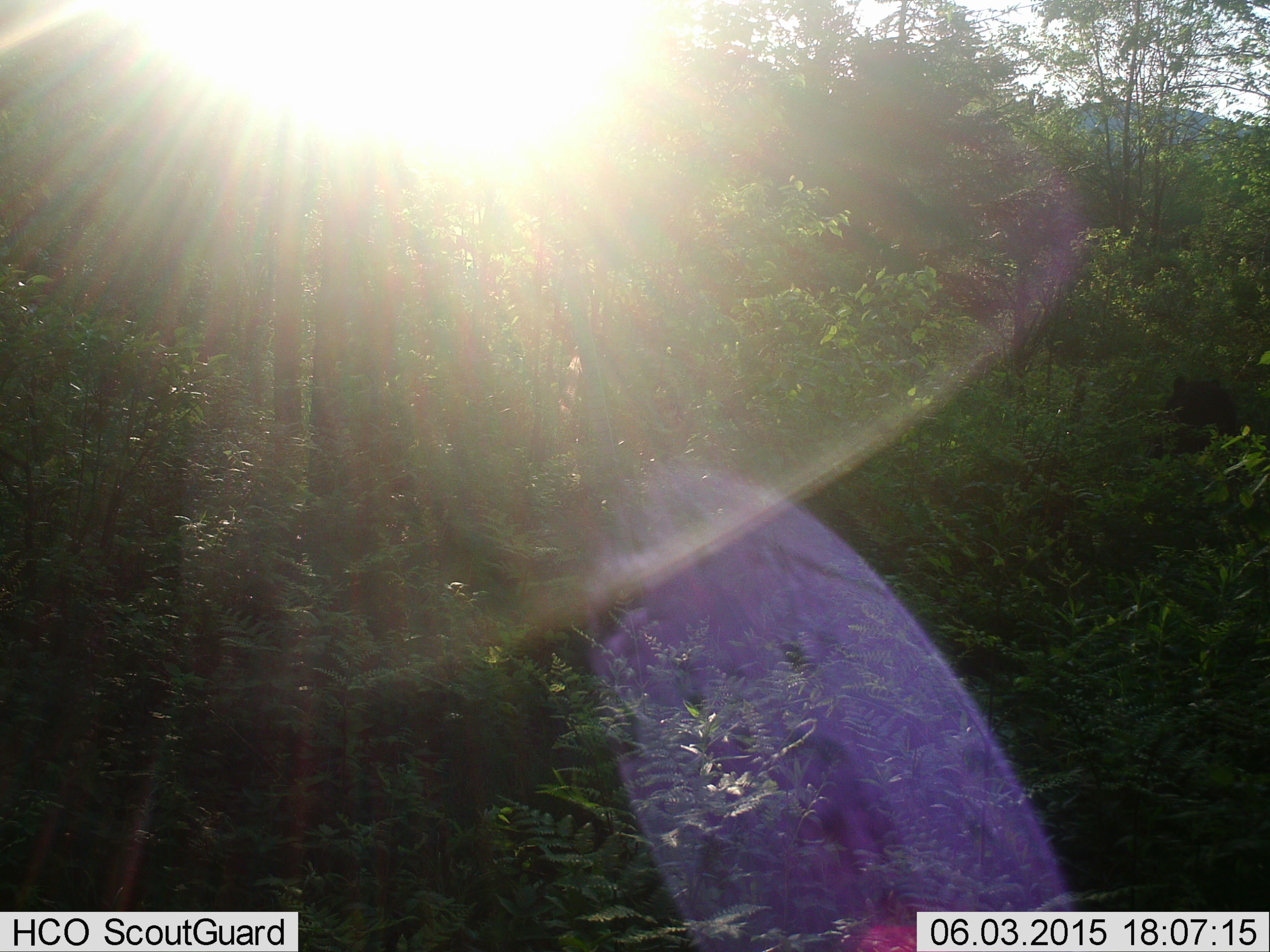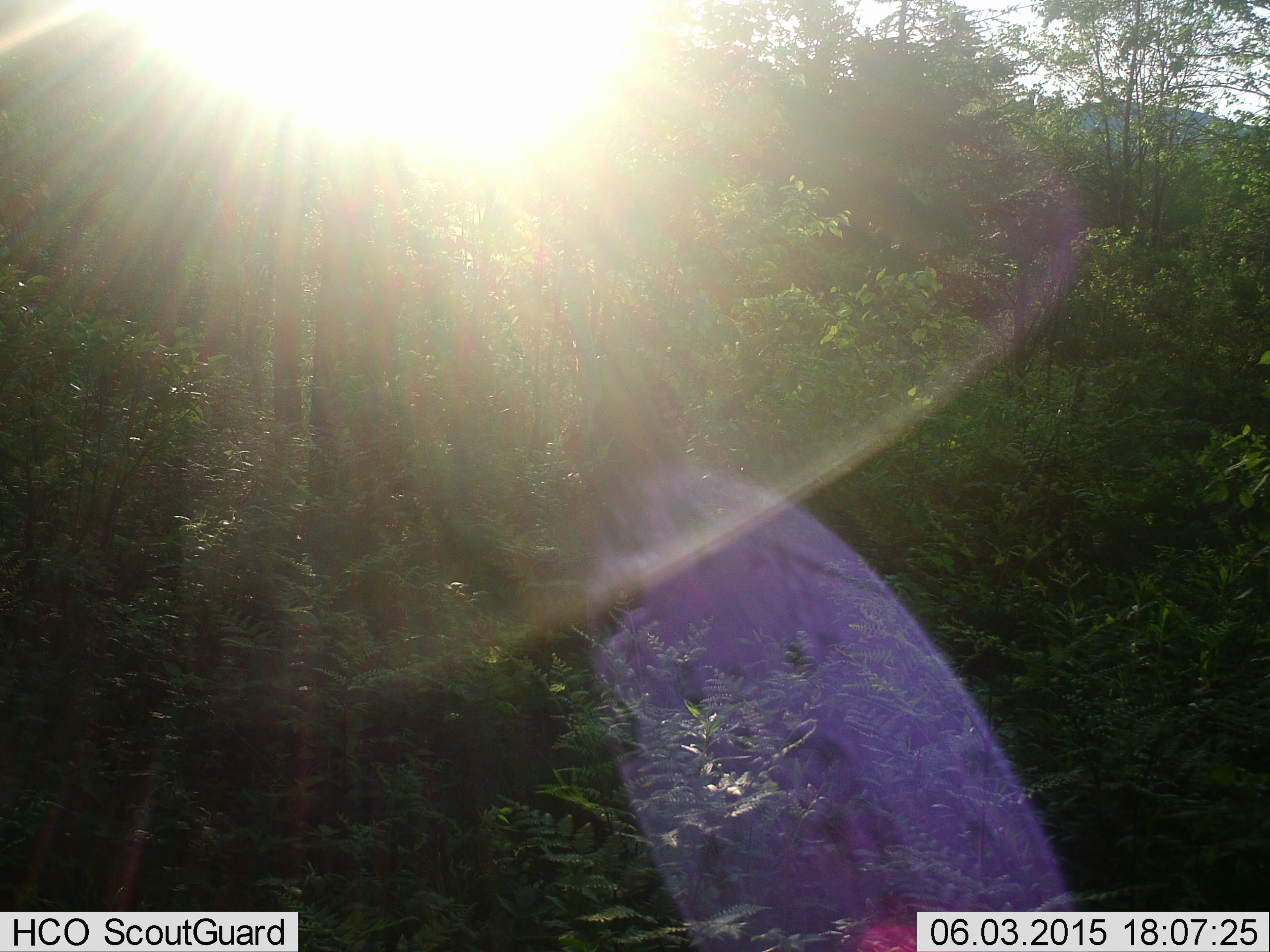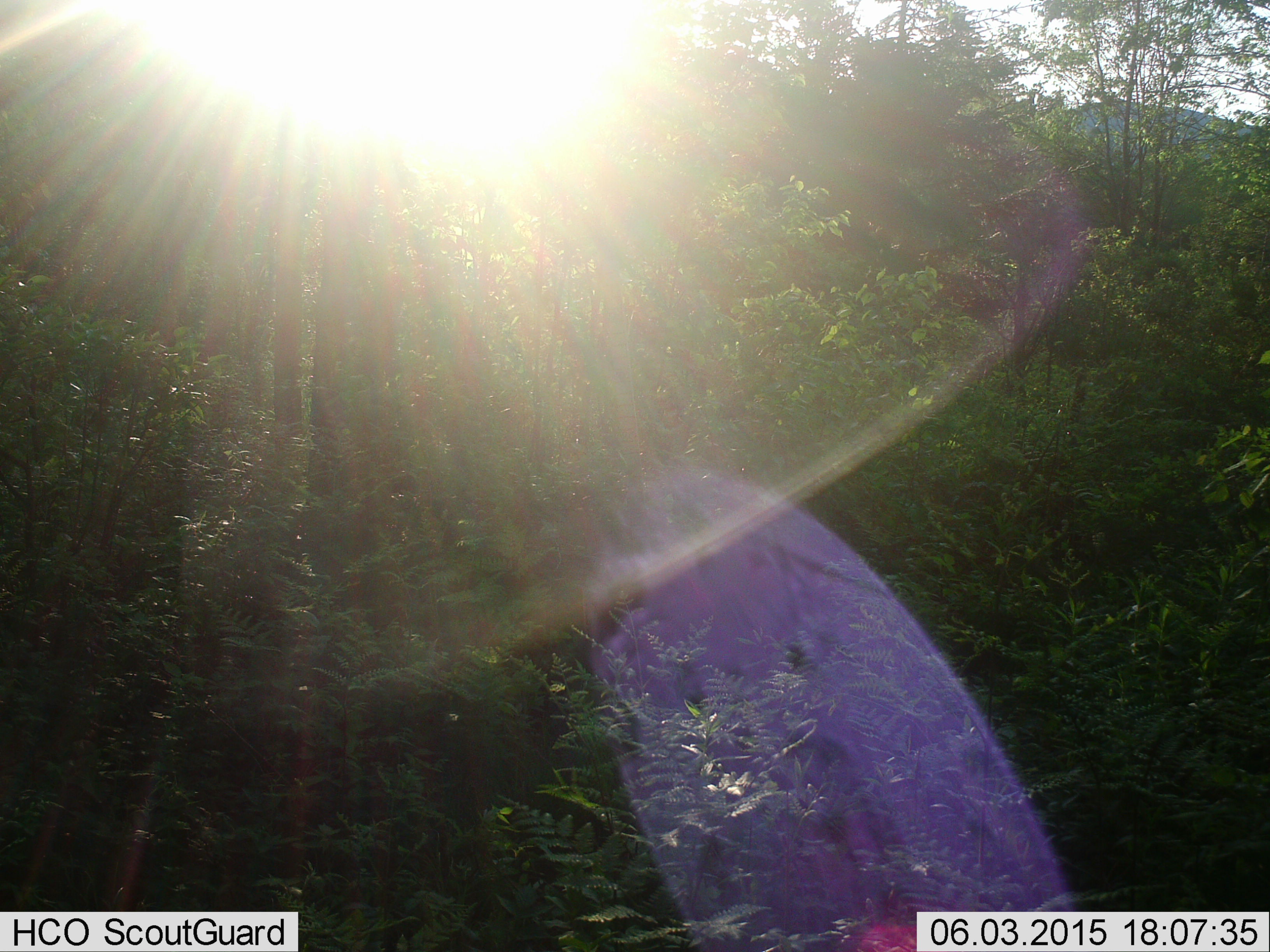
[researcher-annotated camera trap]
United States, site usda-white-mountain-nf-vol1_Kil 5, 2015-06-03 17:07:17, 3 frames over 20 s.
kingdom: Animalia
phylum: Chordata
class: Mammalia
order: Carnivora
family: Ursidae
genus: Ursus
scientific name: Ursus americanus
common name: black bear